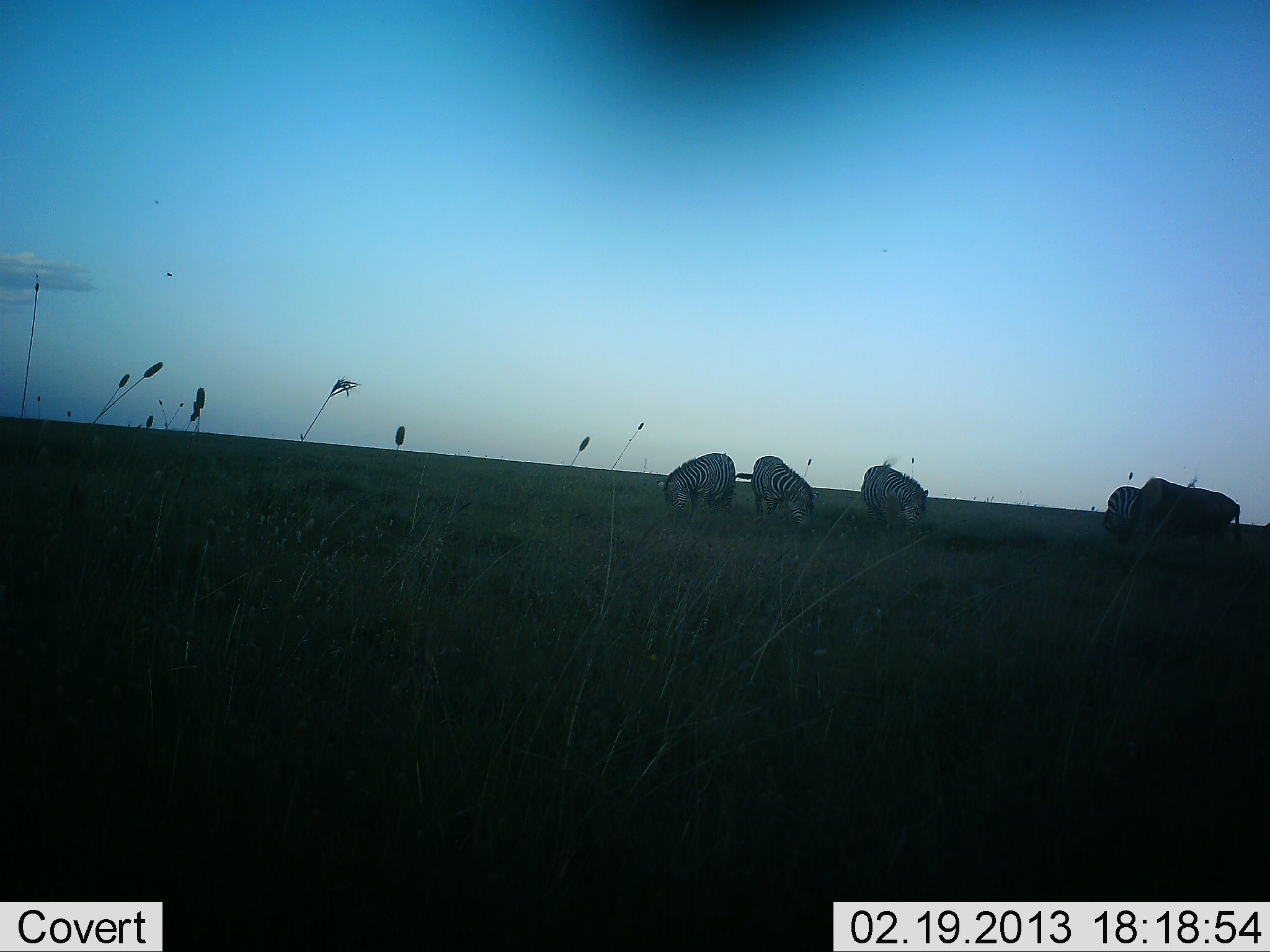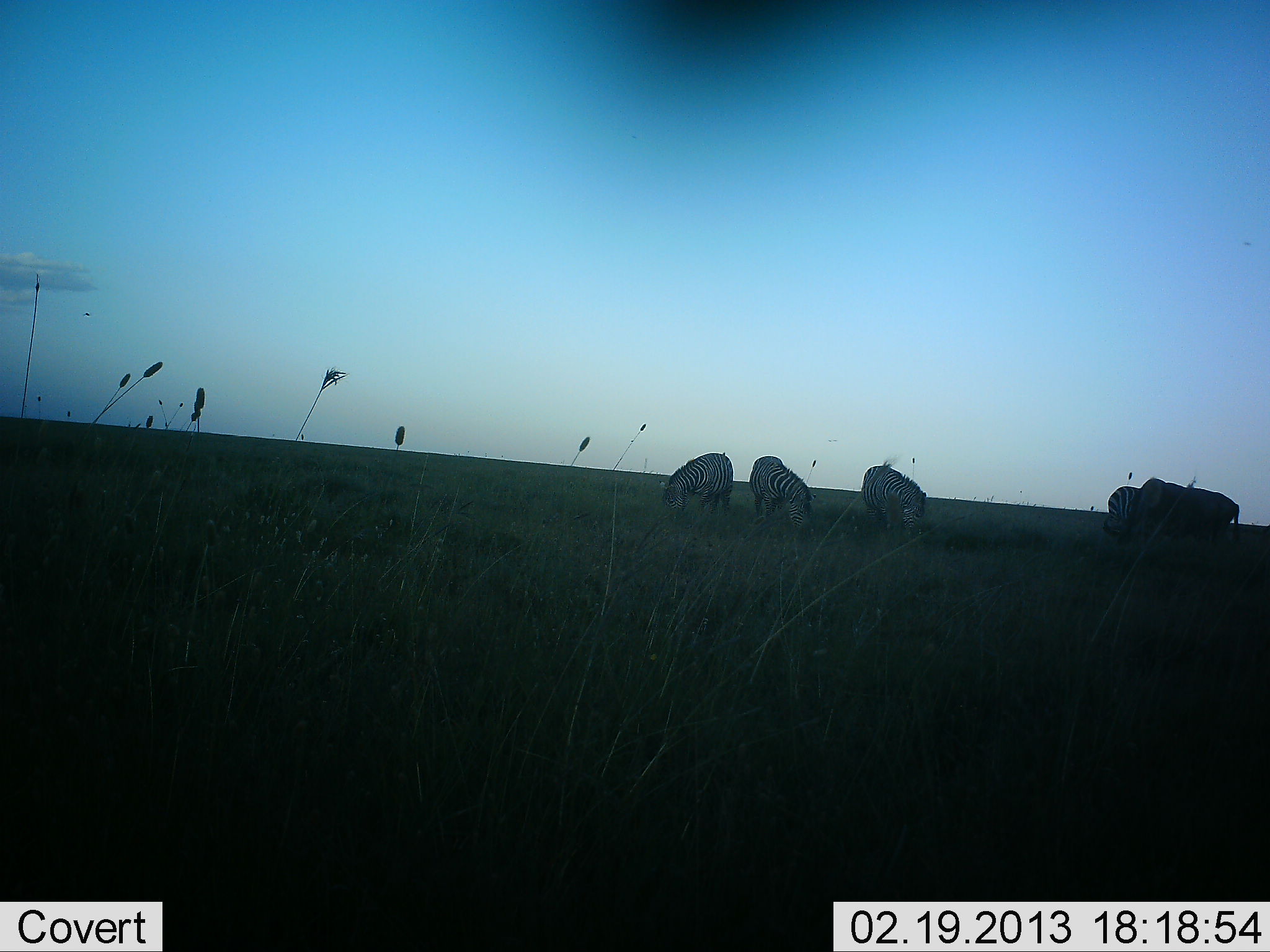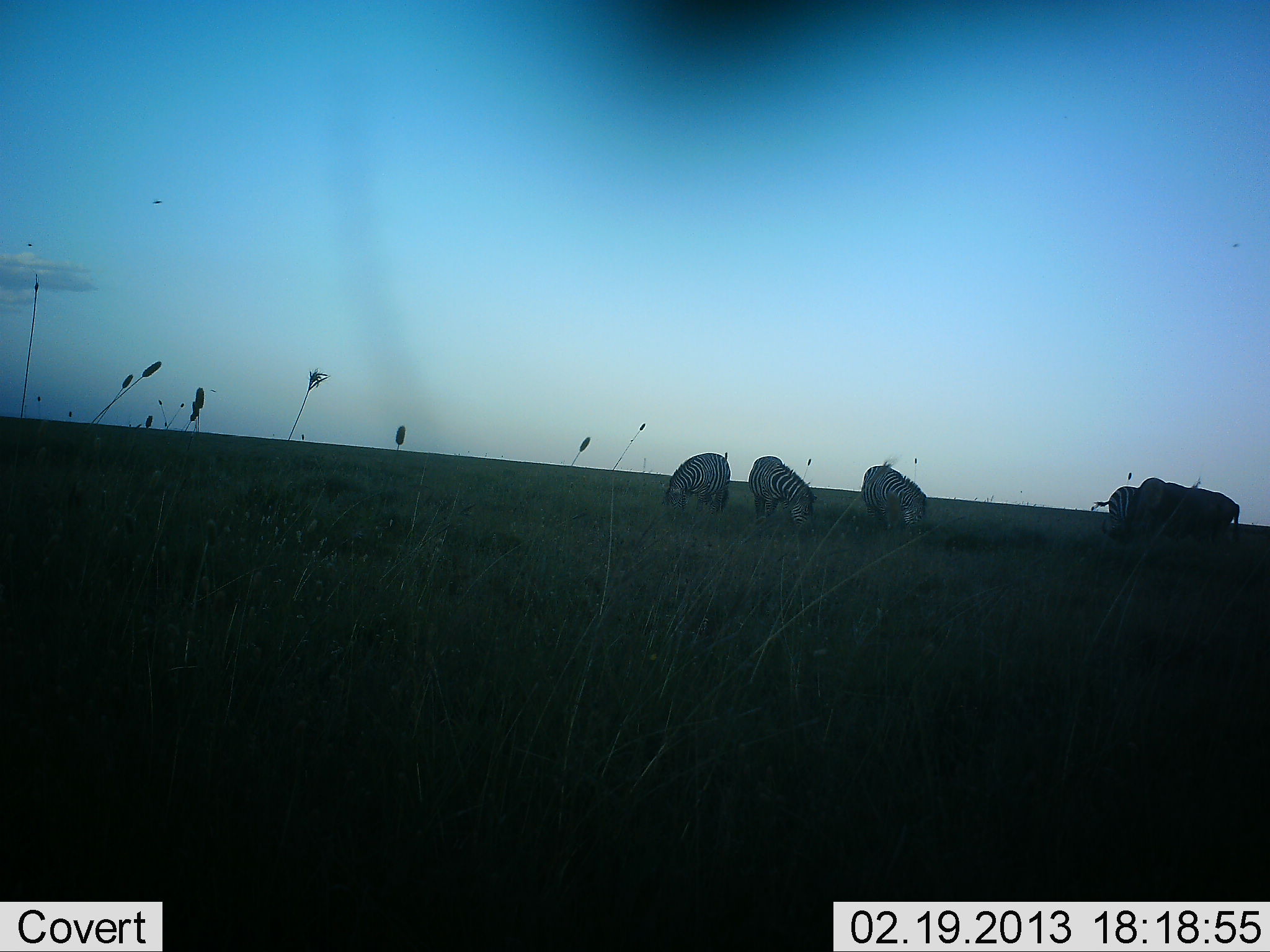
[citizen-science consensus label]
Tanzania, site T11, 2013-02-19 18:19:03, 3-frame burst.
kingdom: Animalia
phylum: Chordata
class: Mammalia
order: Perissodactyla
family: Equidae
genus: Equus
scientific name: Equus quagga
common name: plains zebra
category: zebra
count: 5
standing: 22%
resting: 0%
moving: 0%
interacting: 0%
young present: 0%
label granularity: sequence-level